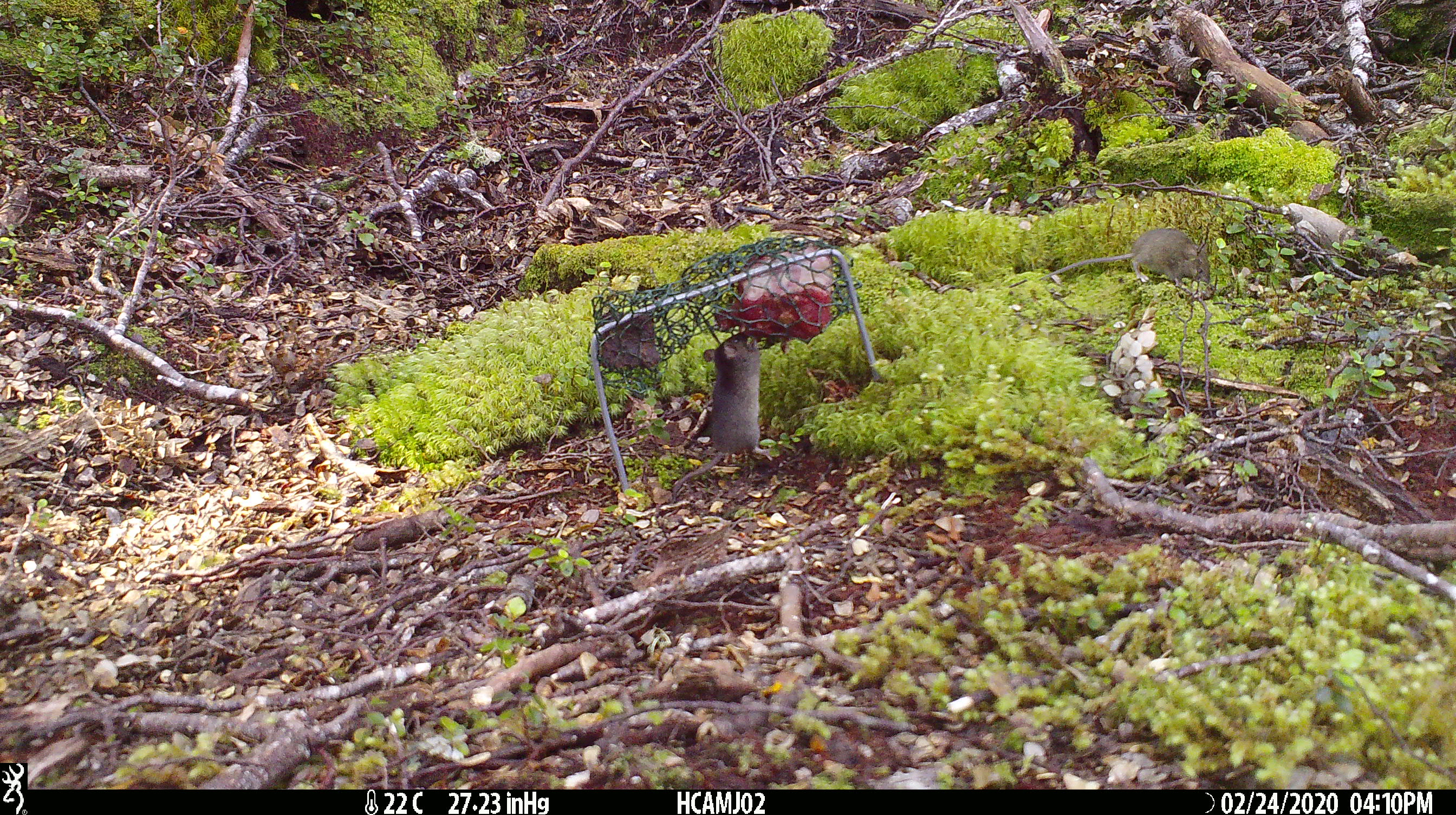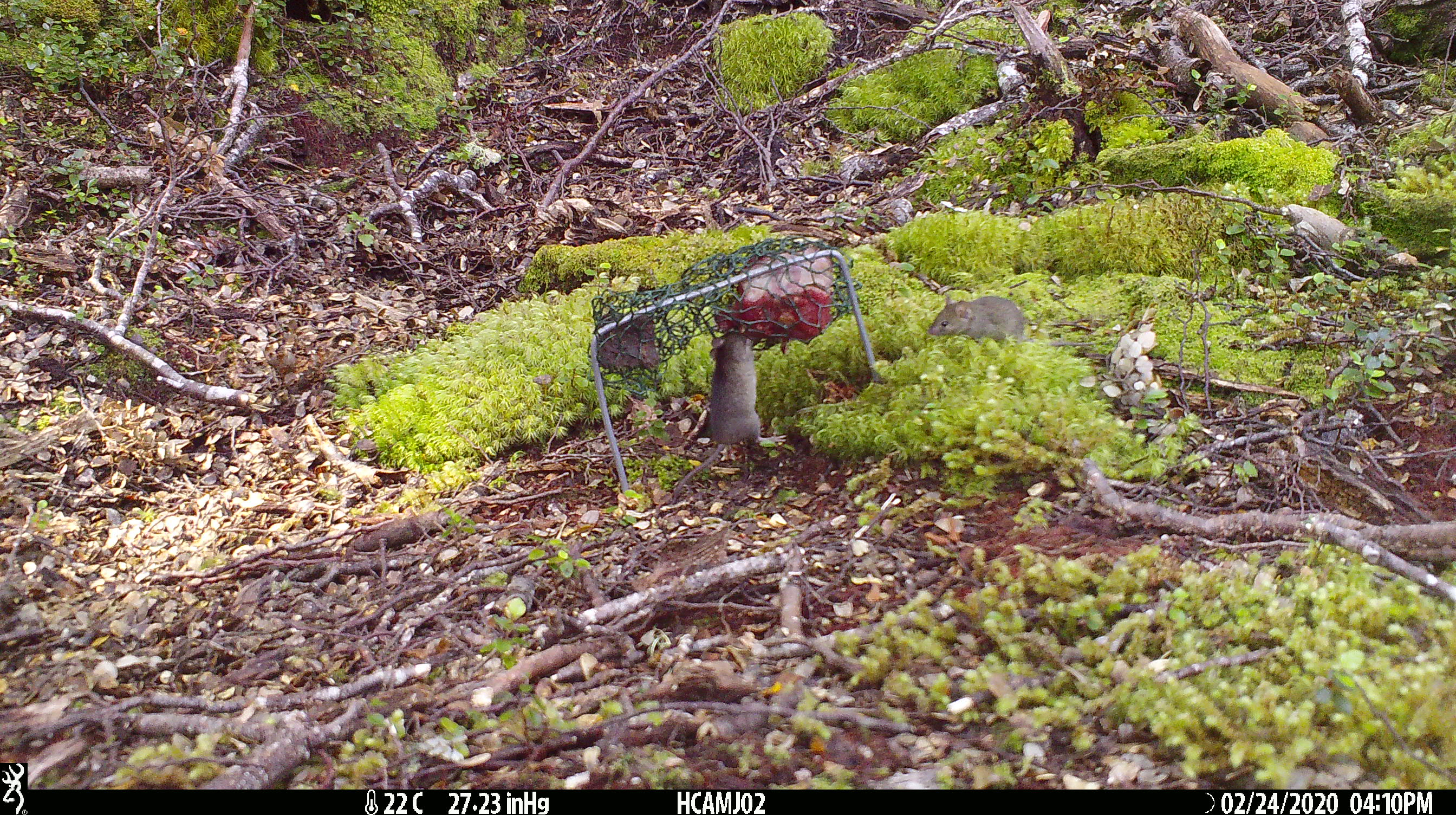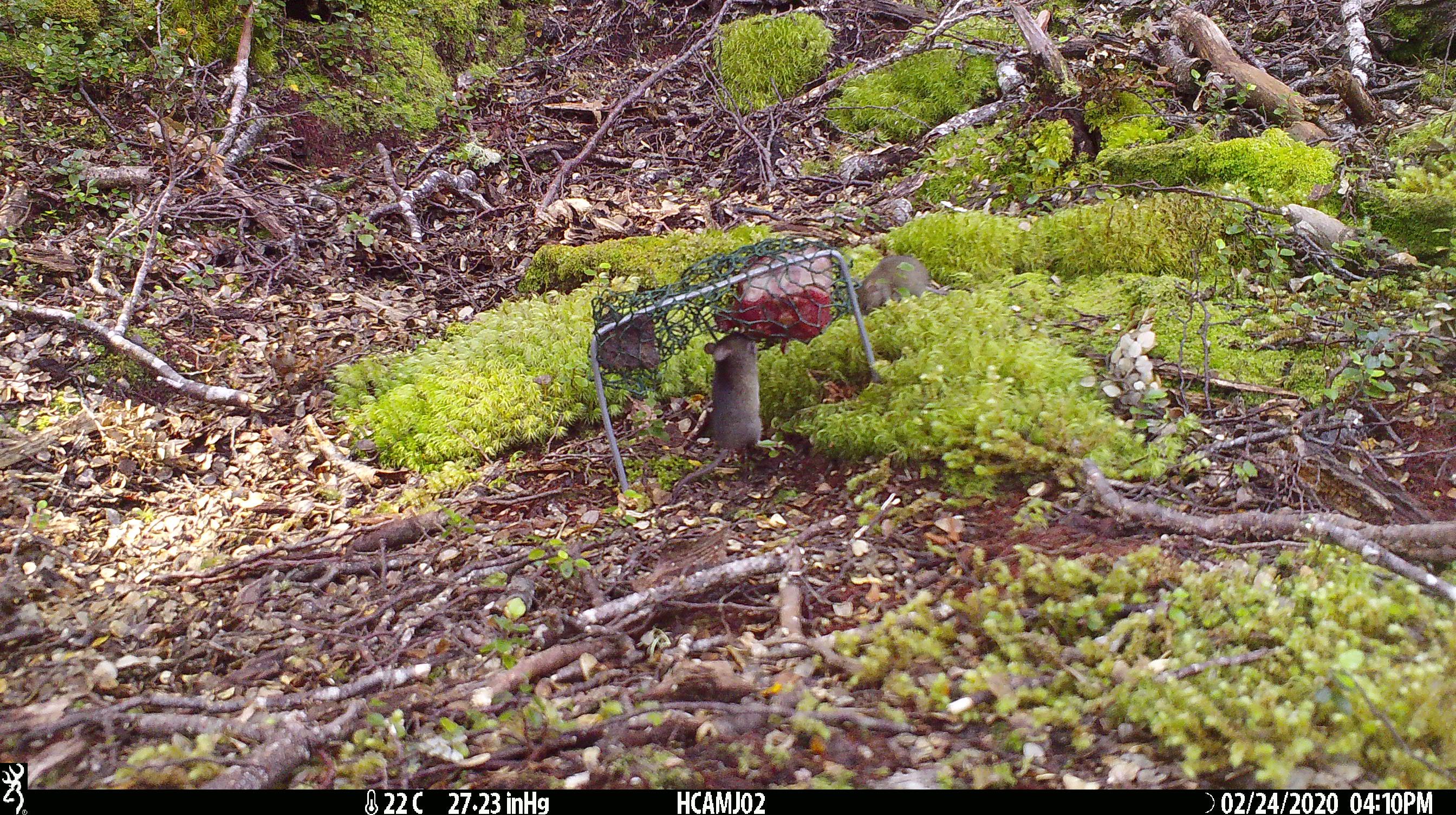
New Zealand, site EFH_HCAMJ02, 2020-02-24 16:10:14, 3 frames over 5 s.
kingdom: Animalia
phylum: Chordata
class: Mammalia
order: Rodentia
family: Muridae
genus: Mus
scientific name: Mus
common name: mouse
Mouse (Mus).